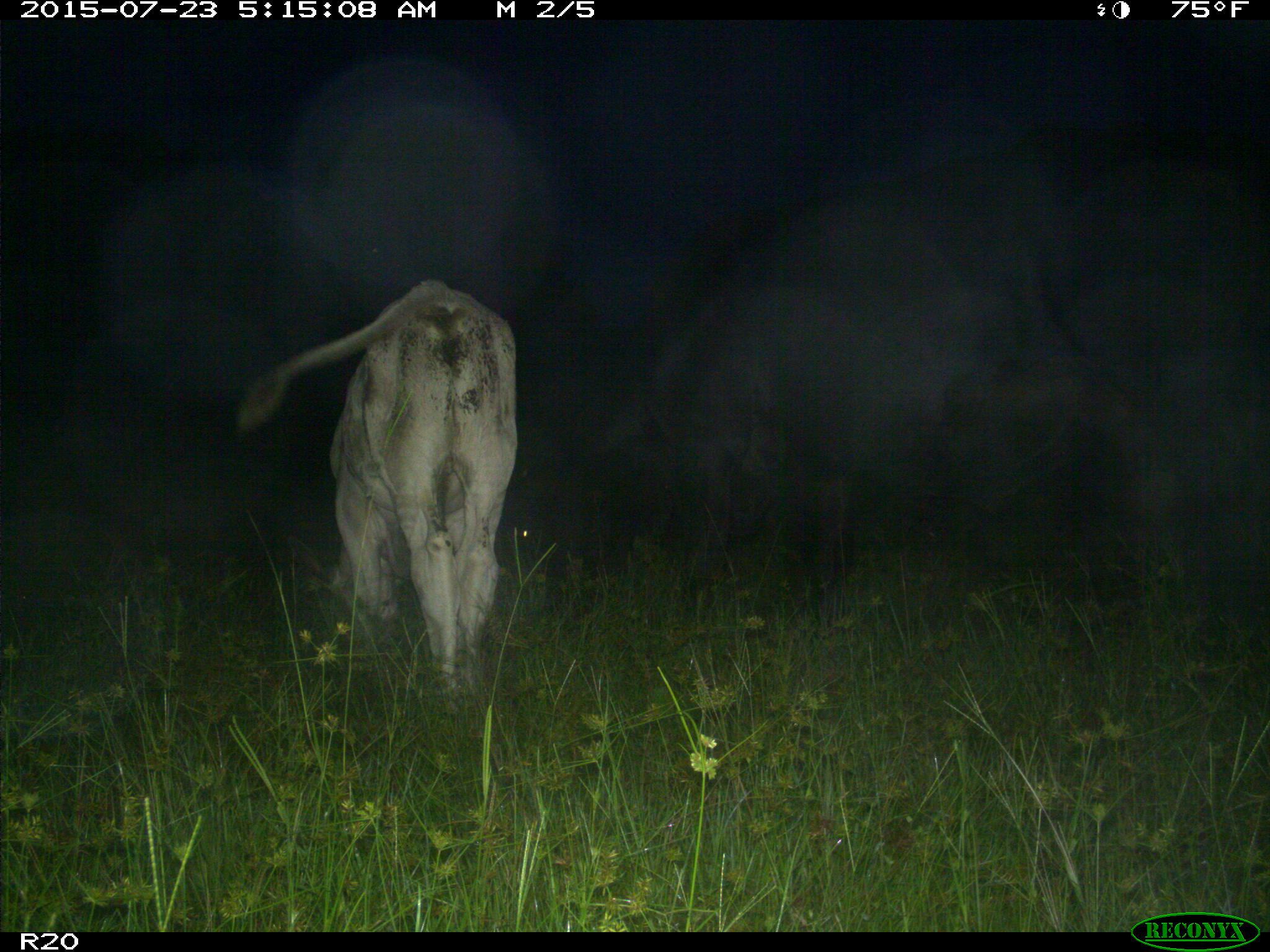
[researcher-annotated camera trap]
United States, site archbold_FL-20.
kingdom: Animalia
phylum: Chordata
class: Mammalia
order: Artiodactyla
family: Bovidae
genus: Bos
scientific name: Bos taurus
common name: domestic cow